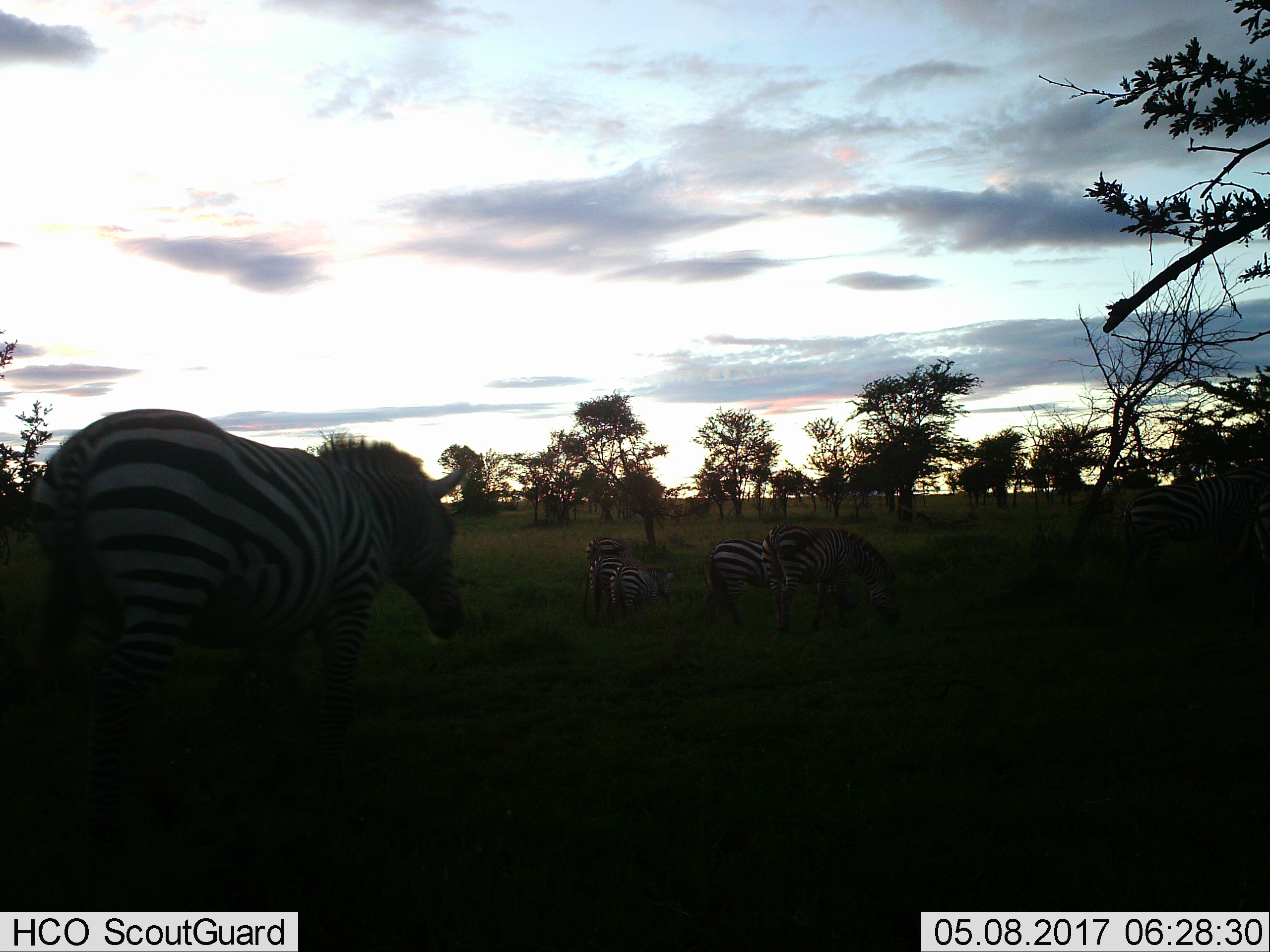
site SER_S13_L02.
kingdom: Animalia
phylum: Chordata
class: Mammalia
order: Perissodactyla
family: Equidae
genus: Equus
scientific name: Equus quagga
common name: plains zebra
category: zebraplains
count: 7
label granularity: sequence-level